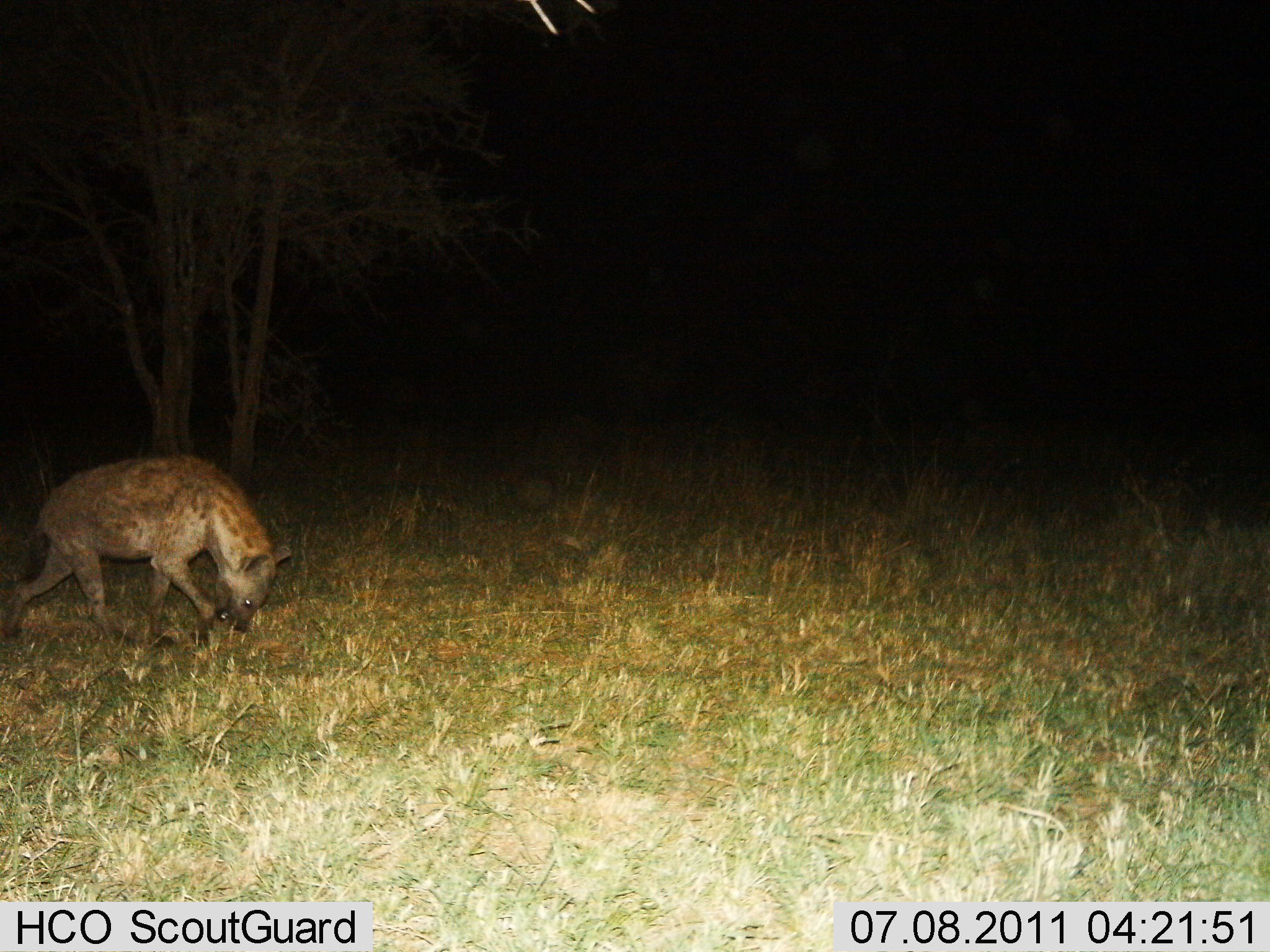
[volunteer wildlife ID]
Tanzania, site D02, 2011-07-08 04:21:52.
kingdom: Animalia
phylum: Chordata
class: Mammalia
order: Carnivora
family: Hyaenidae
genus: Crocuta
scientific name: Crocuta crocuta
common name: spotted hyena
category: hyenaspotted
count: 1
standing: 8%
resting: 0%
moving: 92%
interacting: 8%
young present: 0%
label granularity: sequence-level